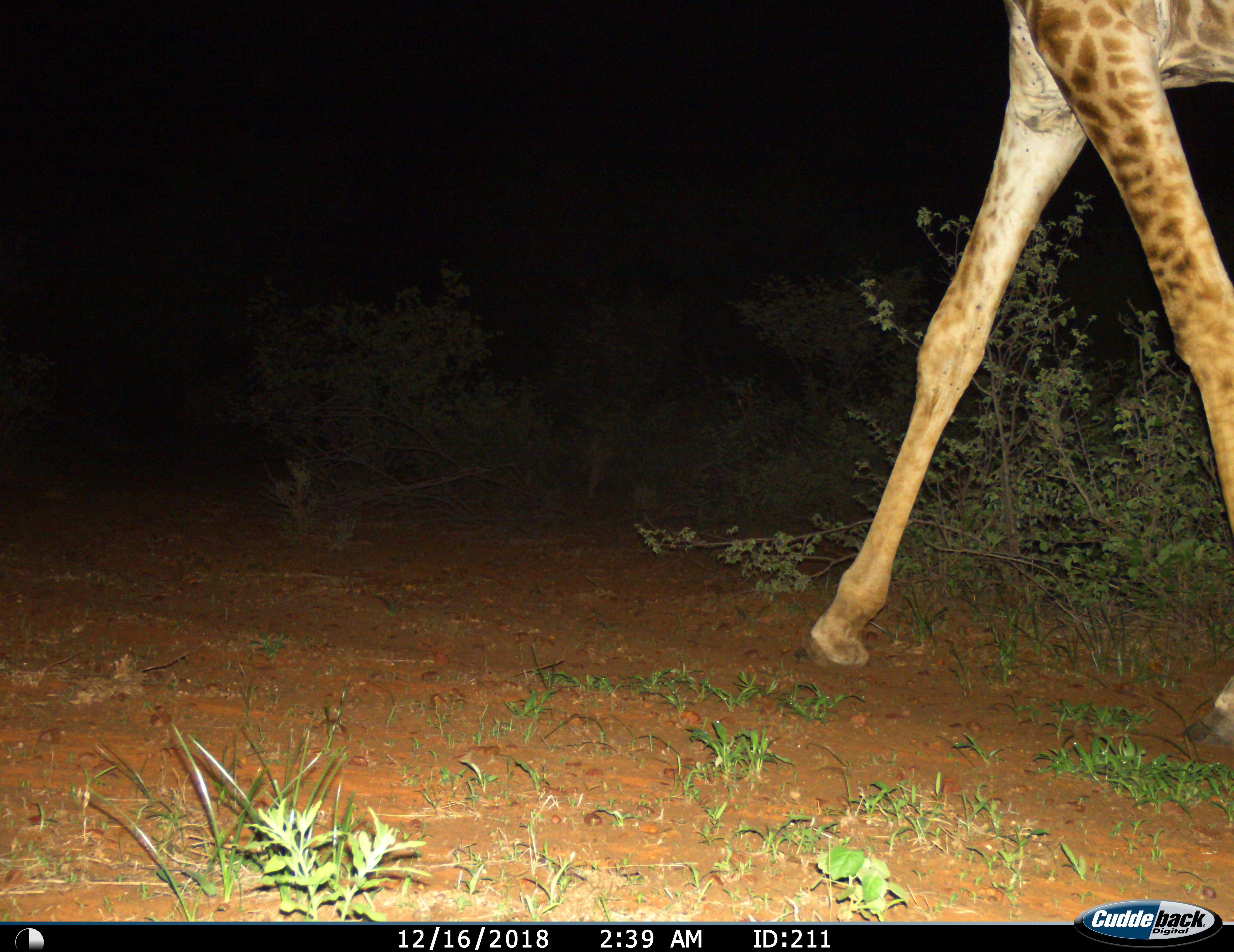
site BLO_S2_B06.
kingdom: Animalia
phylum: Chordata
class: Mammalia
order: Artiodactyla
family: Giraffidae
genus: Giraffa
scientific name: Giraffa camelopardalis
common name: giraffe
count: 1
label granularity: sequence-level